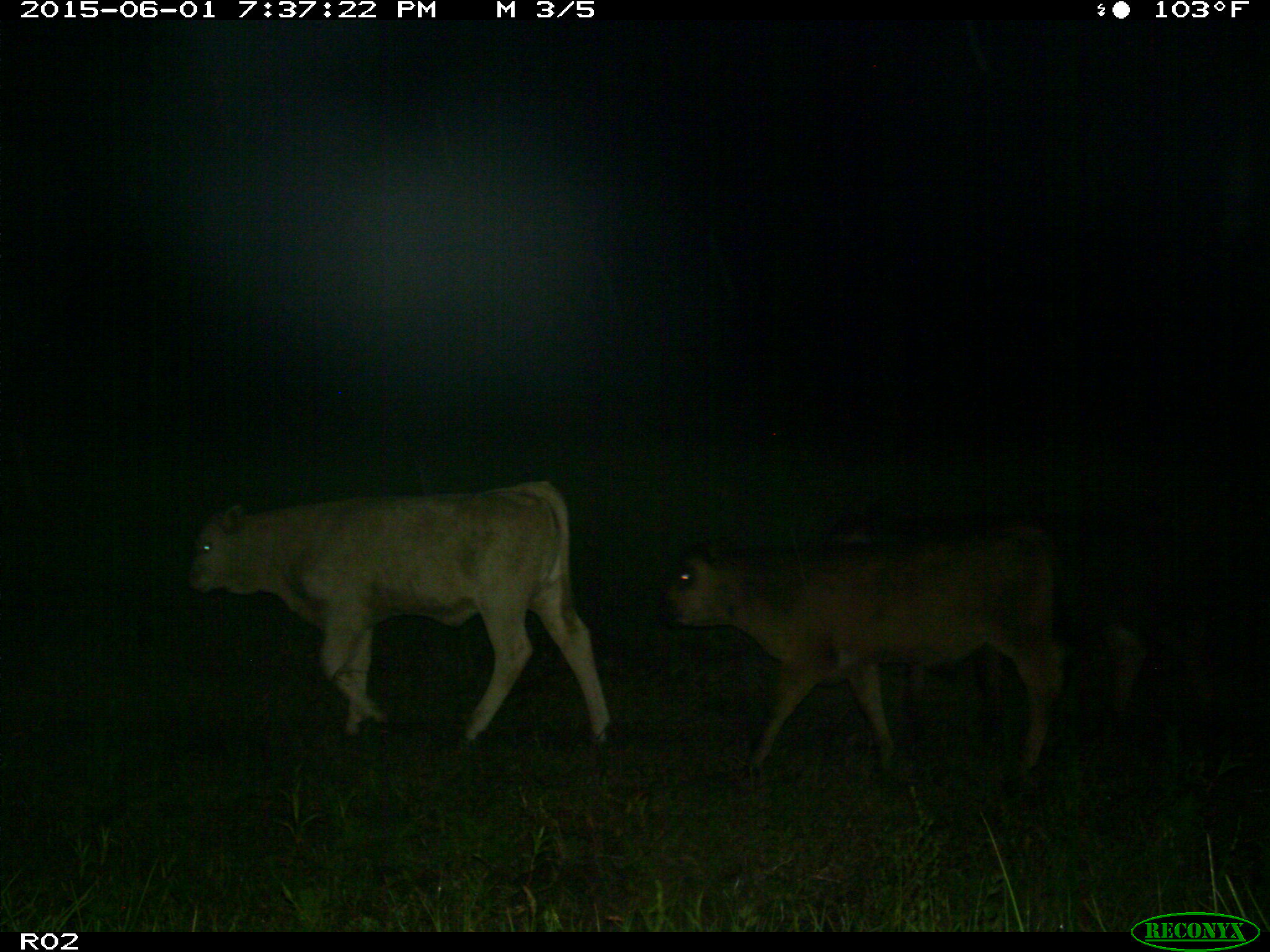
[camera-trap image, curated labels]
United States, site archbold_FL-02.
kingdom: Animalia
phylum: Chordata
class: Mammalia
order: Artiodactyla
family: Bovidae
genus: Bos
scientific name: Bos taurus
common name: domestic cow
Bos taurus (domestic cow).